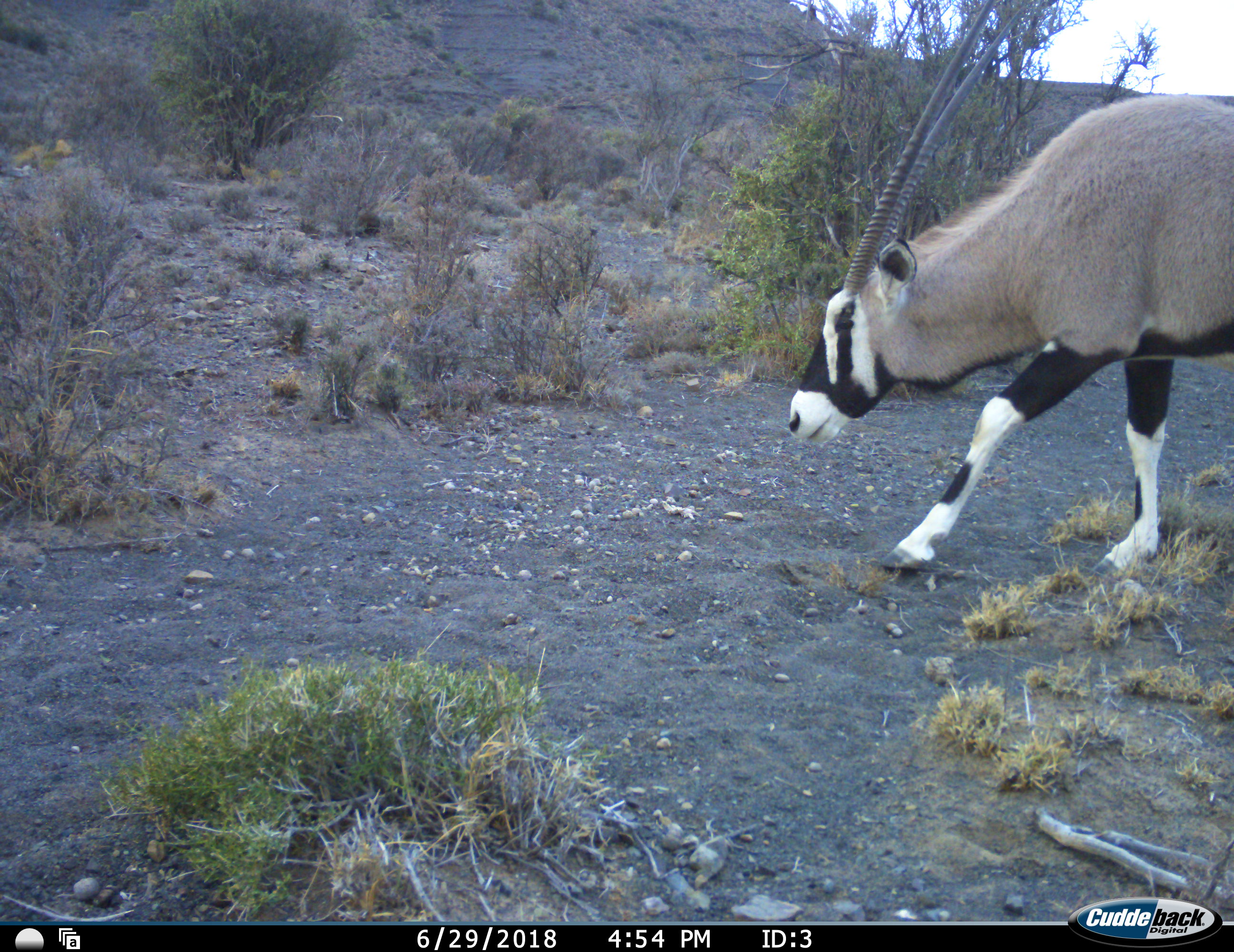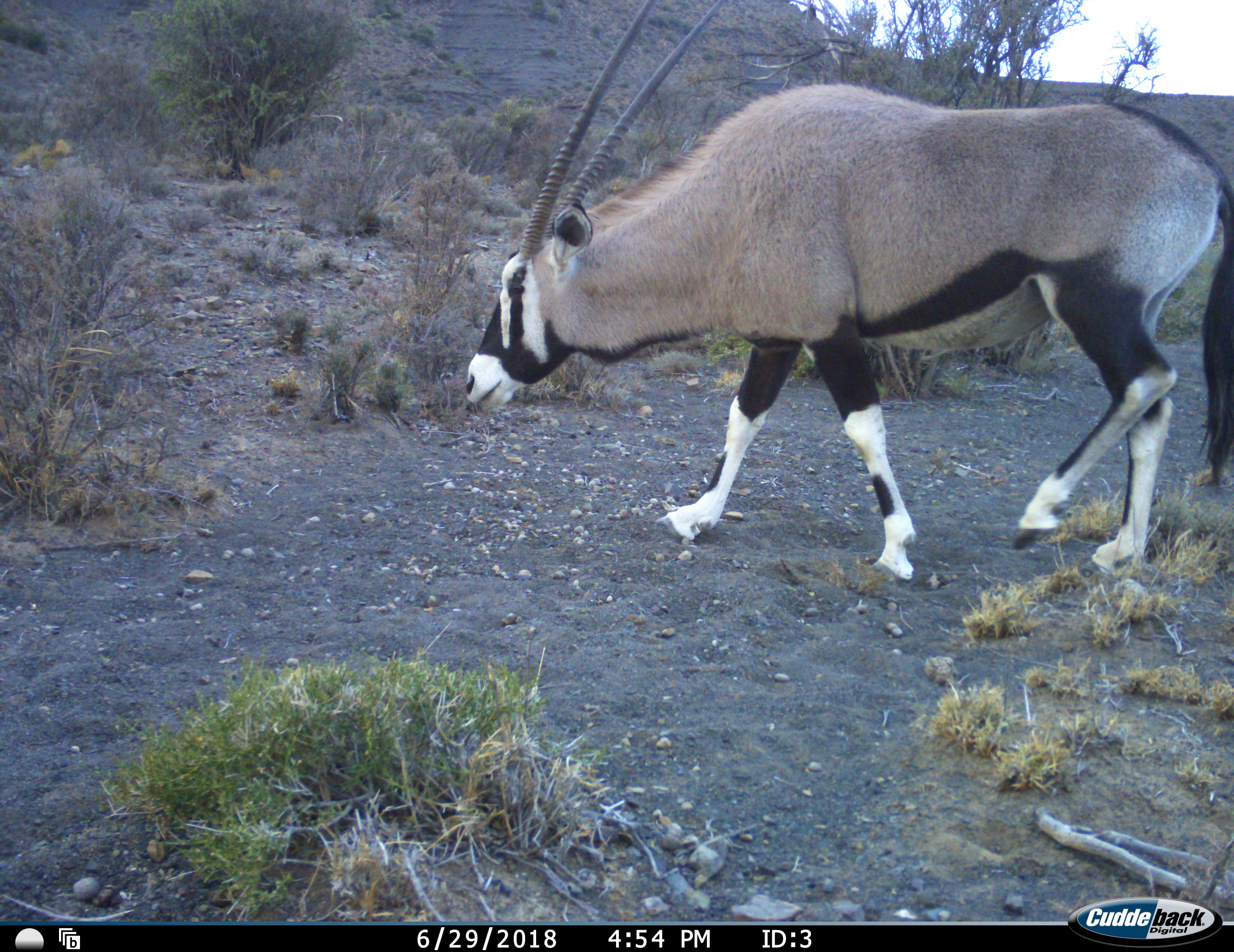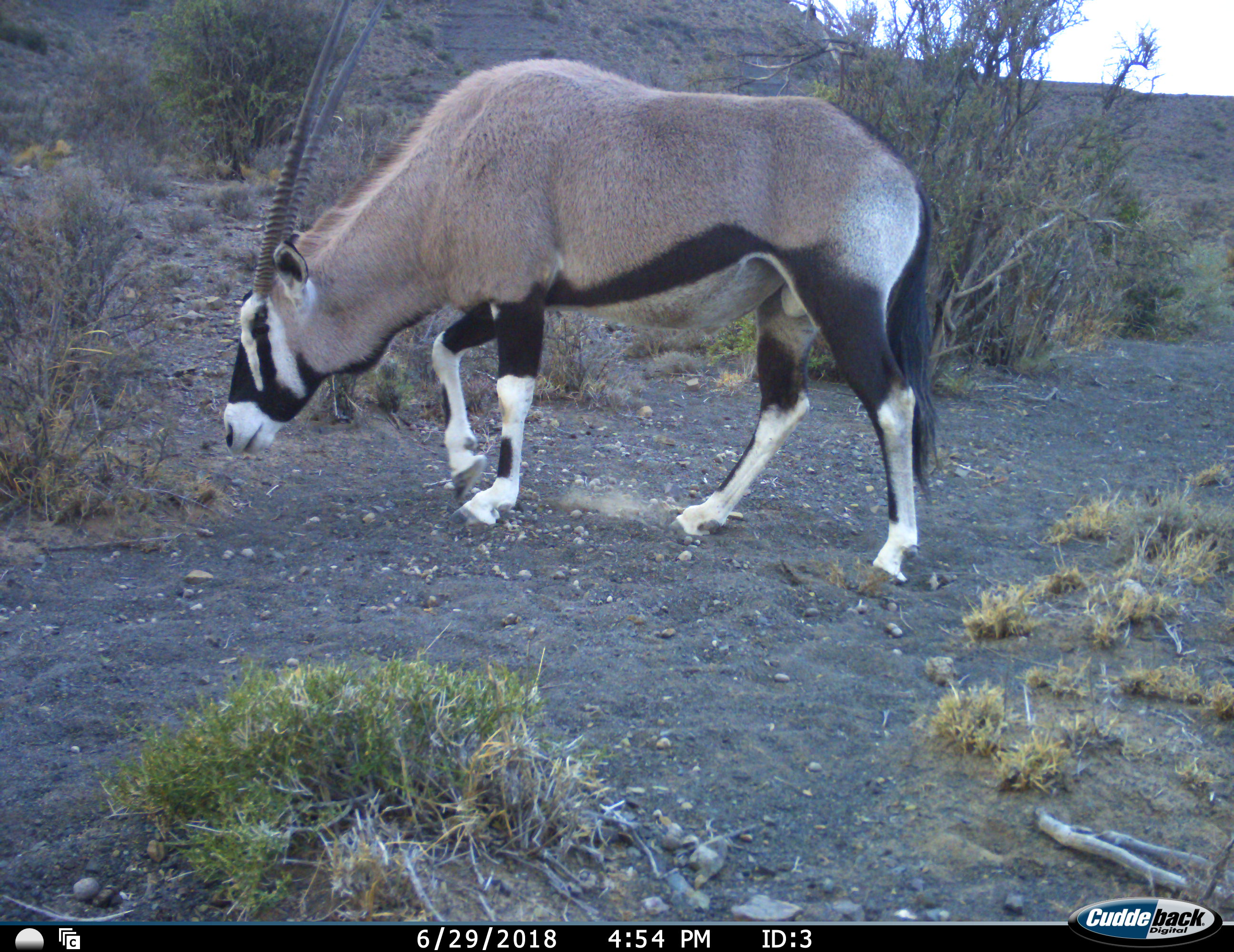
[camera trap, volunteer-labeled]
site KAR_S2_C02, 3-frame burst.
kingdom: Animalia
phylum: Chordata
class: Mammalia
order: Artiodactyla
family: Bovidae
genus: Oryx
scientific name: Oryx gazella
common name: gemsbok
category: oryx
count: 1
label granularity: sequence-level